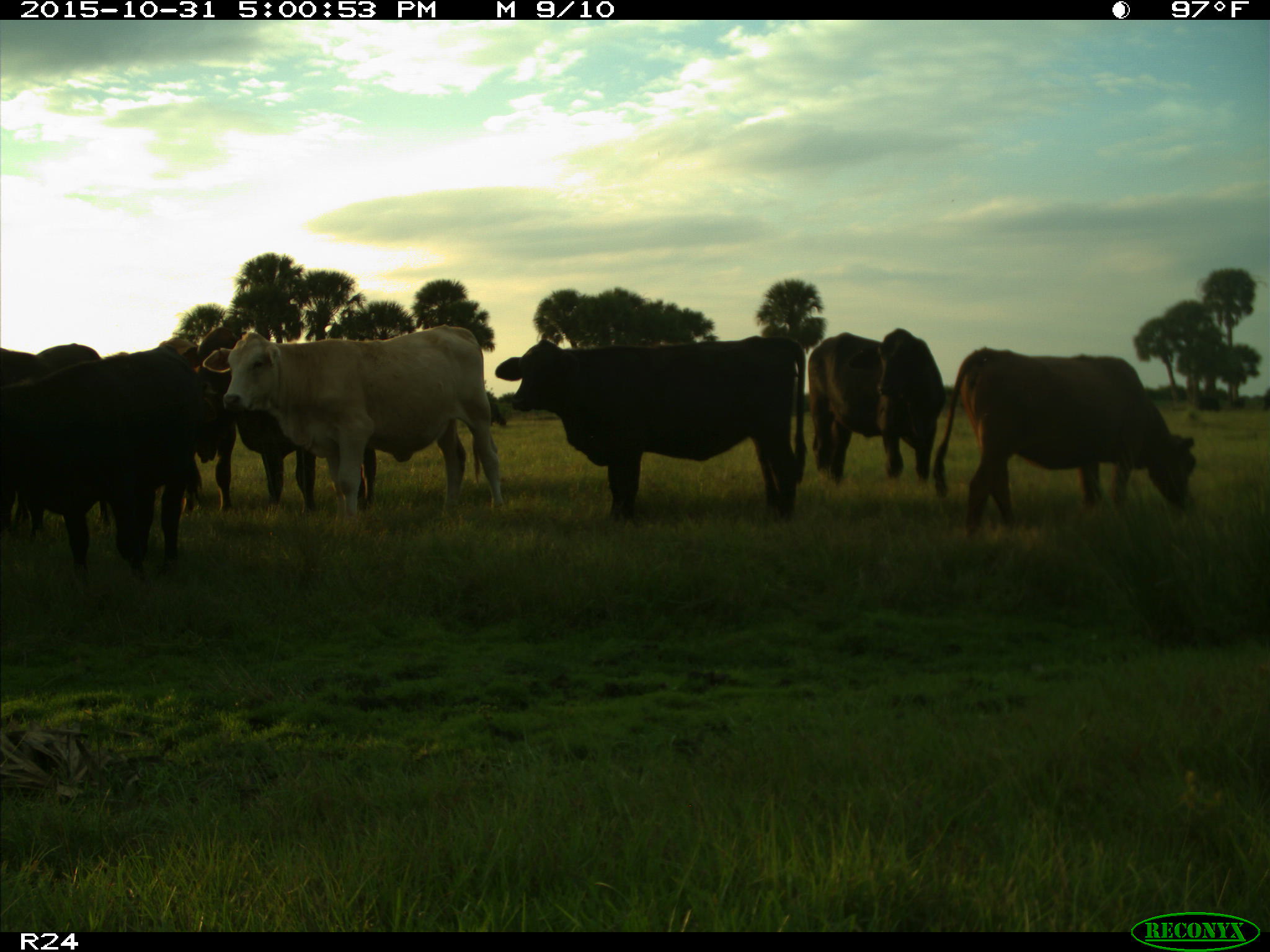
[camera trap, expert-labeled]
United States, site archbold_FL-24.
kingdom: Animalia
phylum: Chordata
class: Mammalia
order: Artiodactyla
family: Bovidae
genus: Bos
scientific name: Bos taurus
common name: domestic cow